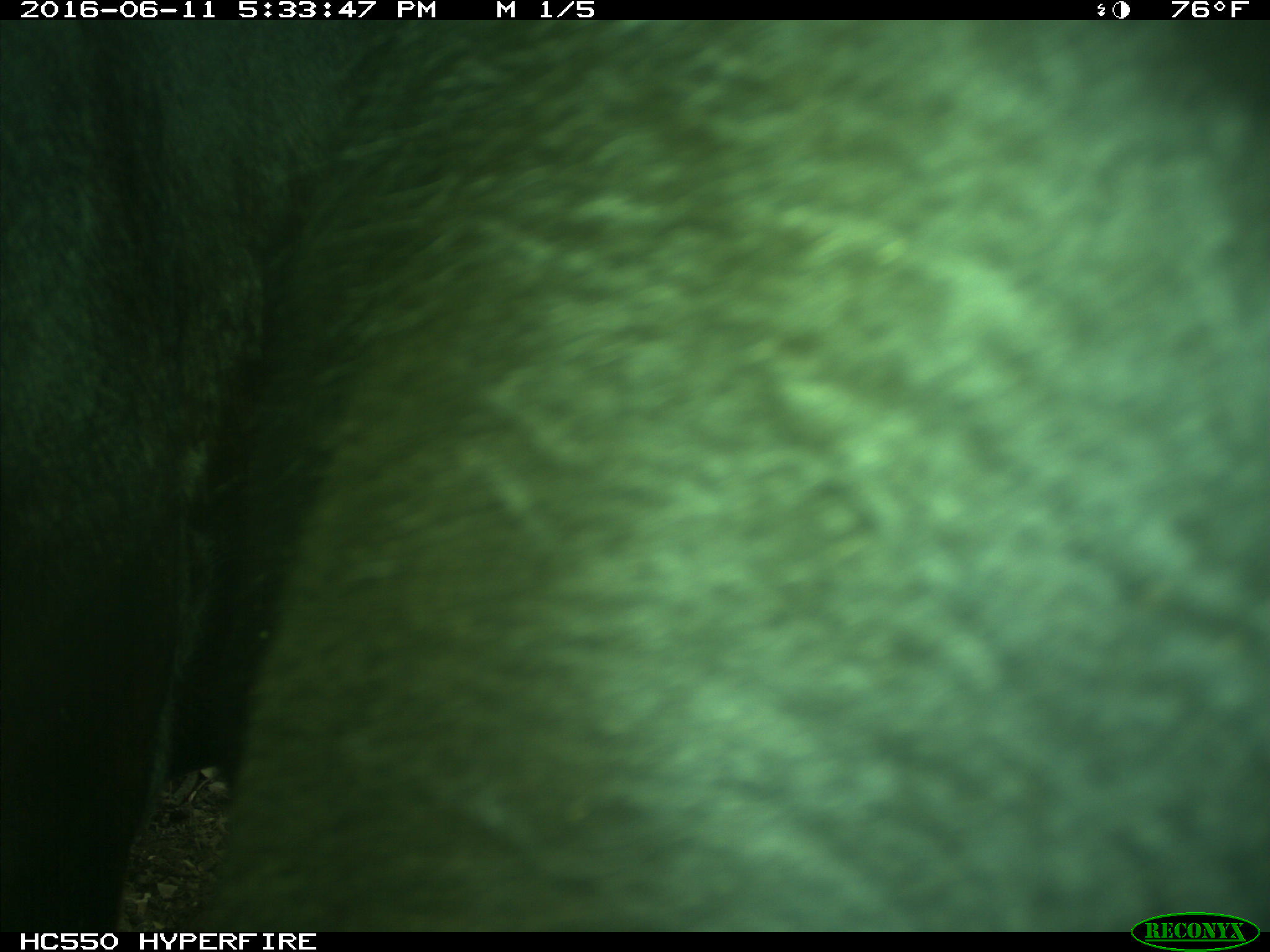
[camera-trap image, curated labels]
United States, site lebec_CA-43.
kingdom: Animalia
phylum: Chordata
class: Mammalia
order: Artiodactyla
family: Bovidae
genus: Bos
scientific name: Bos taurus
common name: domestic cow